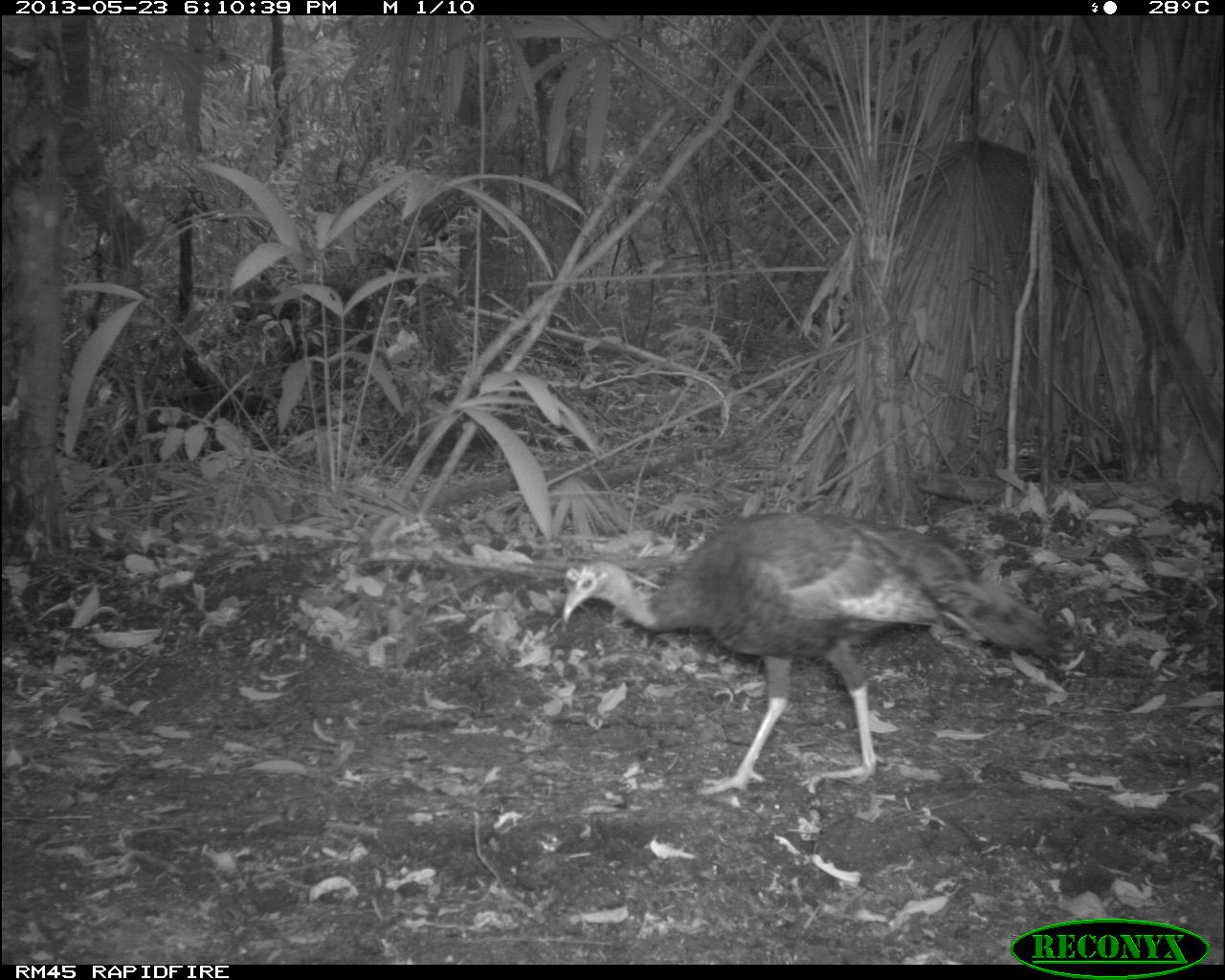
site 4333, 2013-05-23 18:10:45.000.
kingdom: Animalia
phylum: Chordata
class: Aves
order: Galliformes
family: Phasianidae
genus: Meleagris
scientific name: Meleagris ocellata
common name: ocellated turkey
Meleagris ocellata (ocellated turkey), count 1, sex male.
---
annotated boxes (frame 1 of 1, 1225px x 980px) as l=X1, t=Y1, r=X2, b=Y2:
meleagris ocellata: l=560, t=510, r=1056, b=796